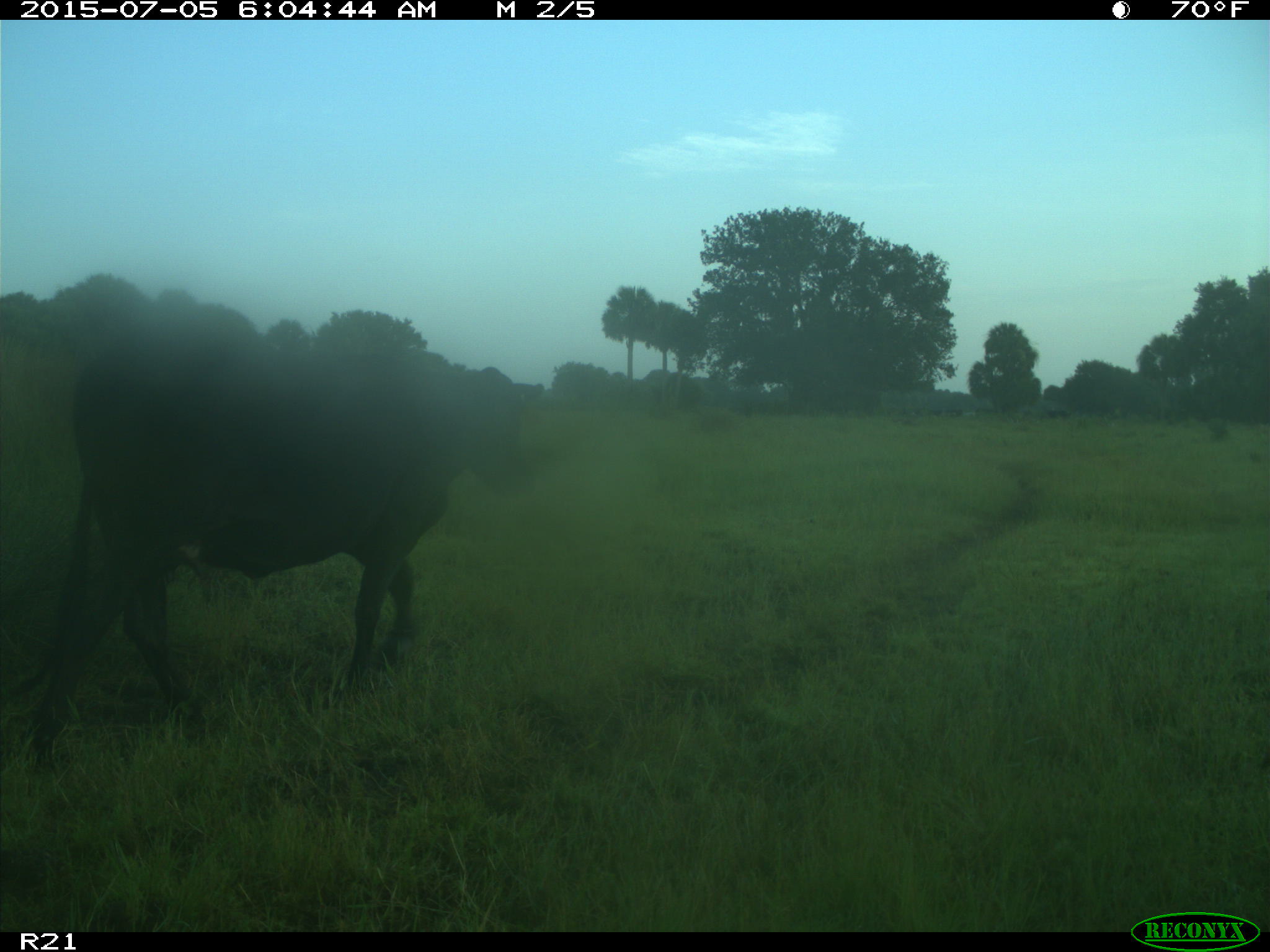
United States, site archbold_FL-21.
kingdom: Animalia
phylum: Chordata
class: Mammalia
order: Artiodactyla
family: Bovidae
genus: Bos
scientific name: Bos taurus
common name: domestic cow